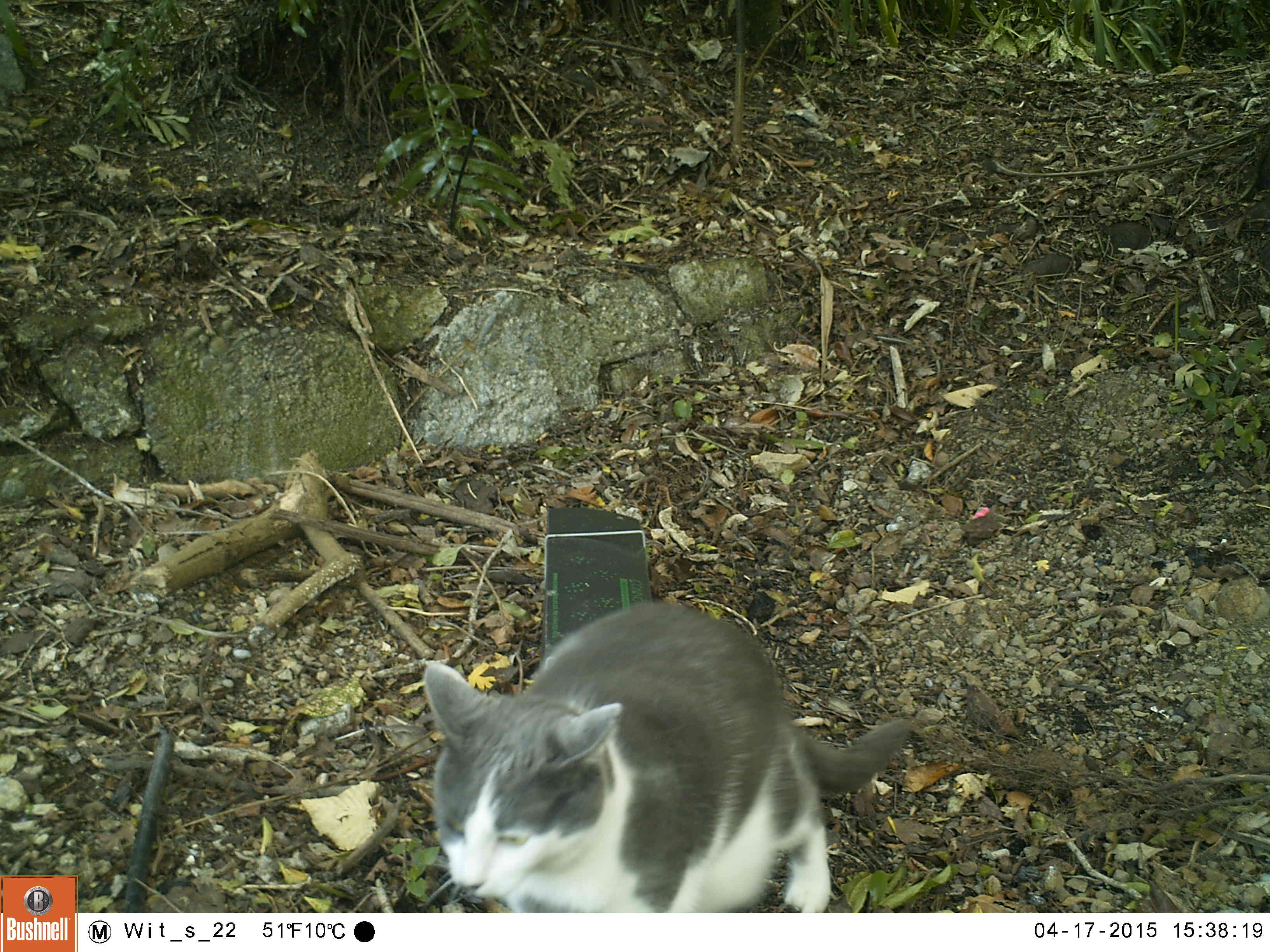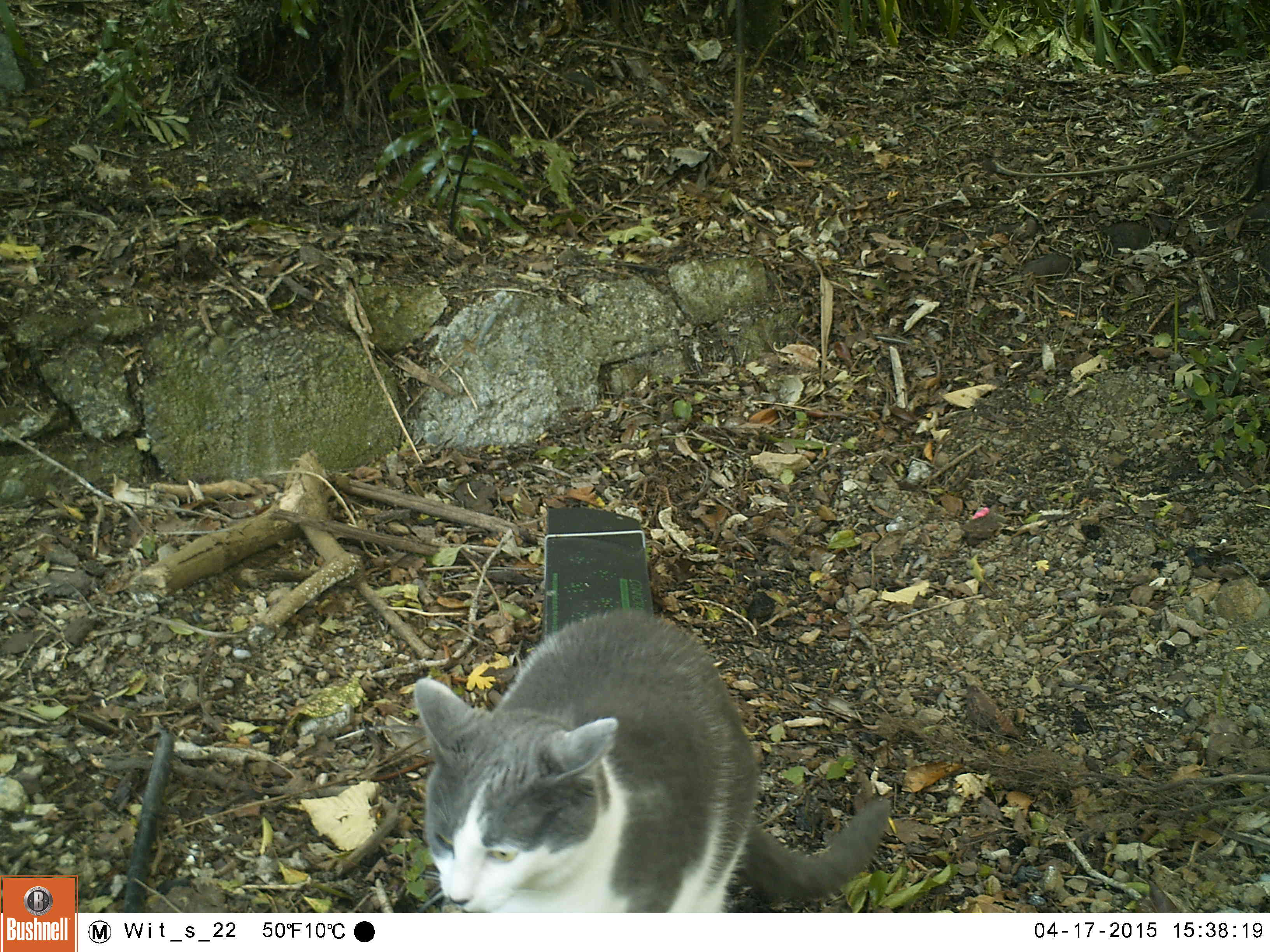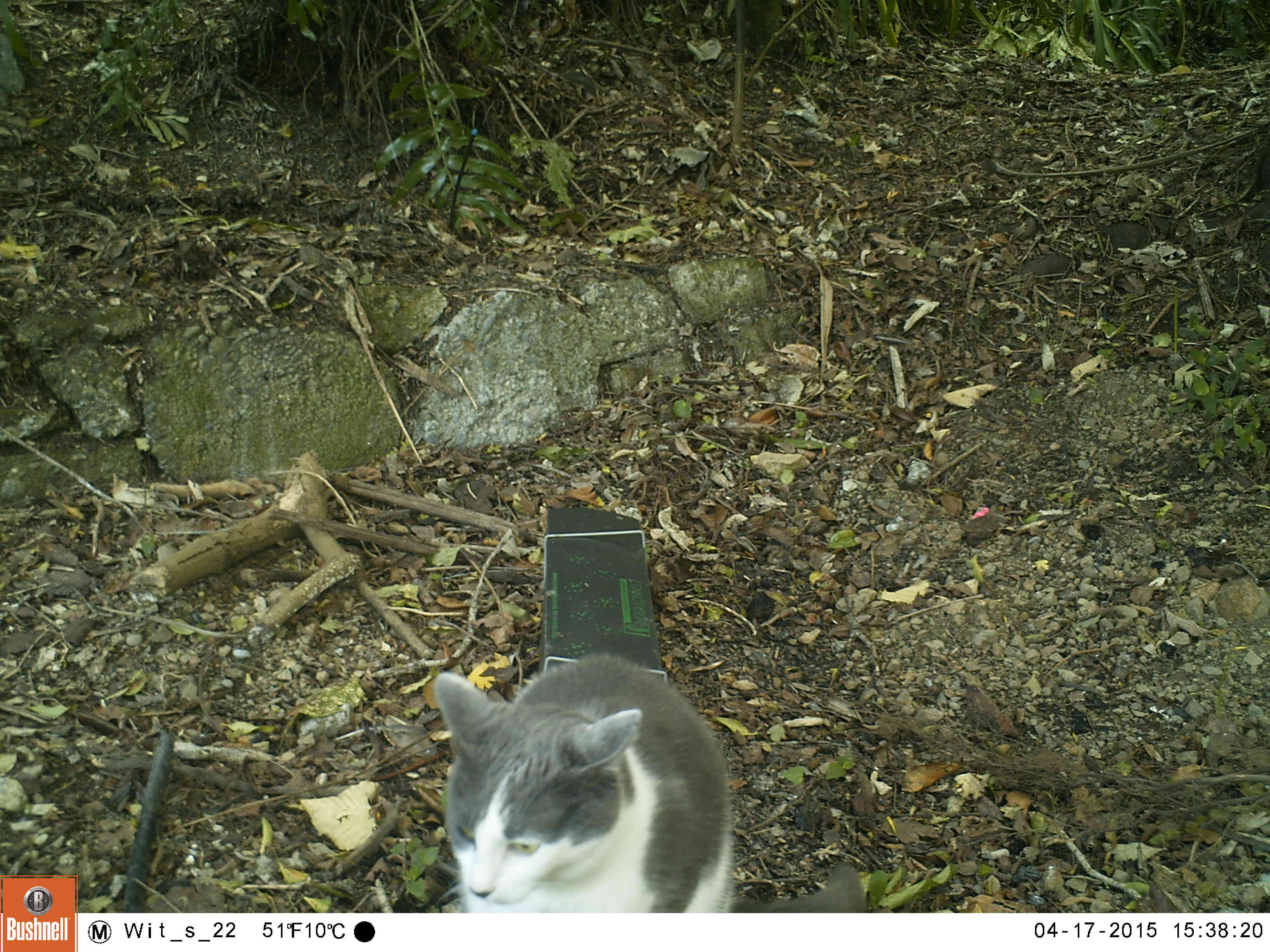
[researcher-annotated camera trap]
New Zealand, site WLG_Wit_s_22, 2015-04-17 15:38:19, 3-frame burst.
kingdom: Animalia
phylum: Chordata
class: Mammalia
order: Carnivora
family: Felidae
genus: Felis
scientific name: Felis catus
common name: domestic cat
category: cat